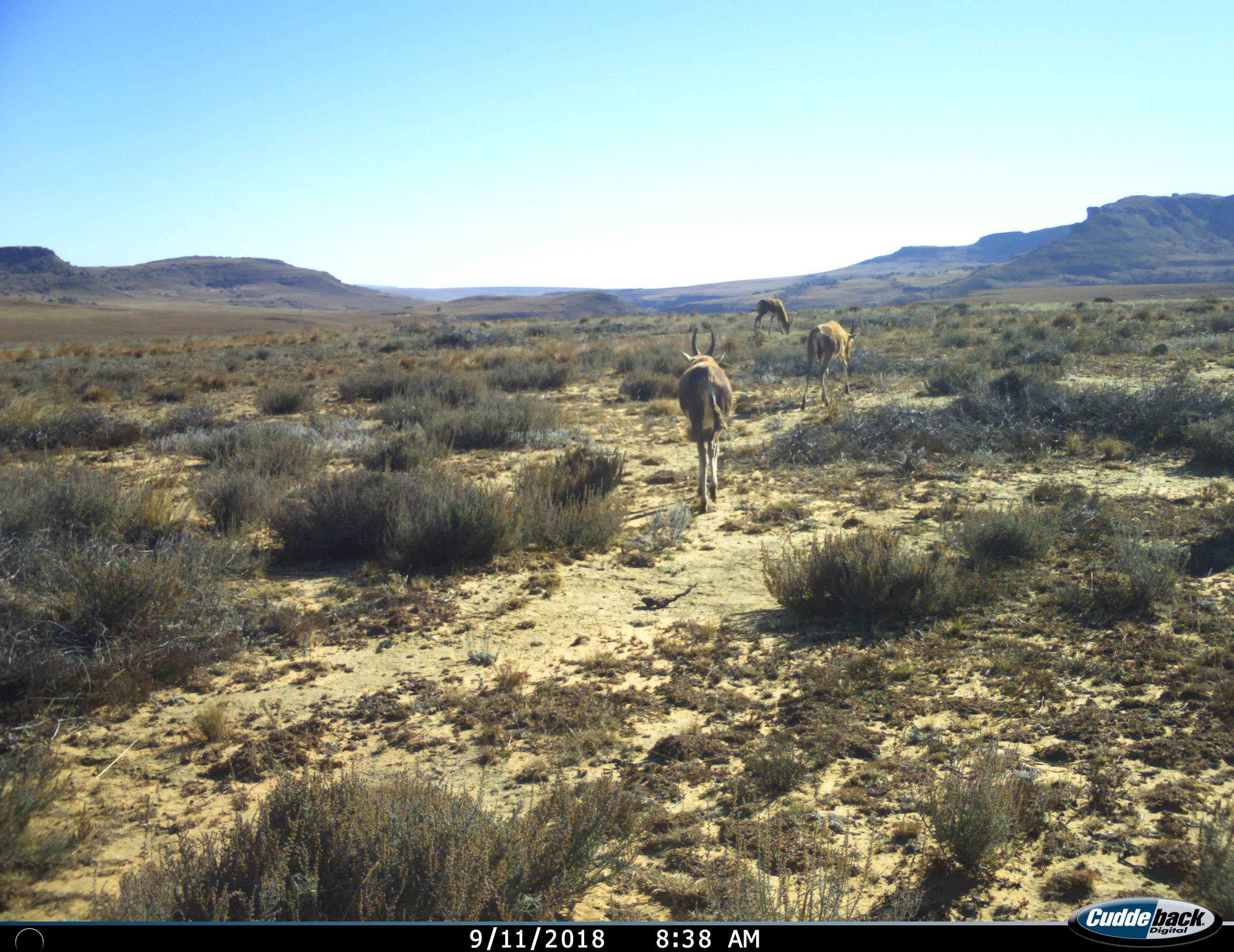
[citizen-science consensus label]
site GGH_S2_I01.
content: unidentified animal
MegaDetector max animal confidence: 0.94